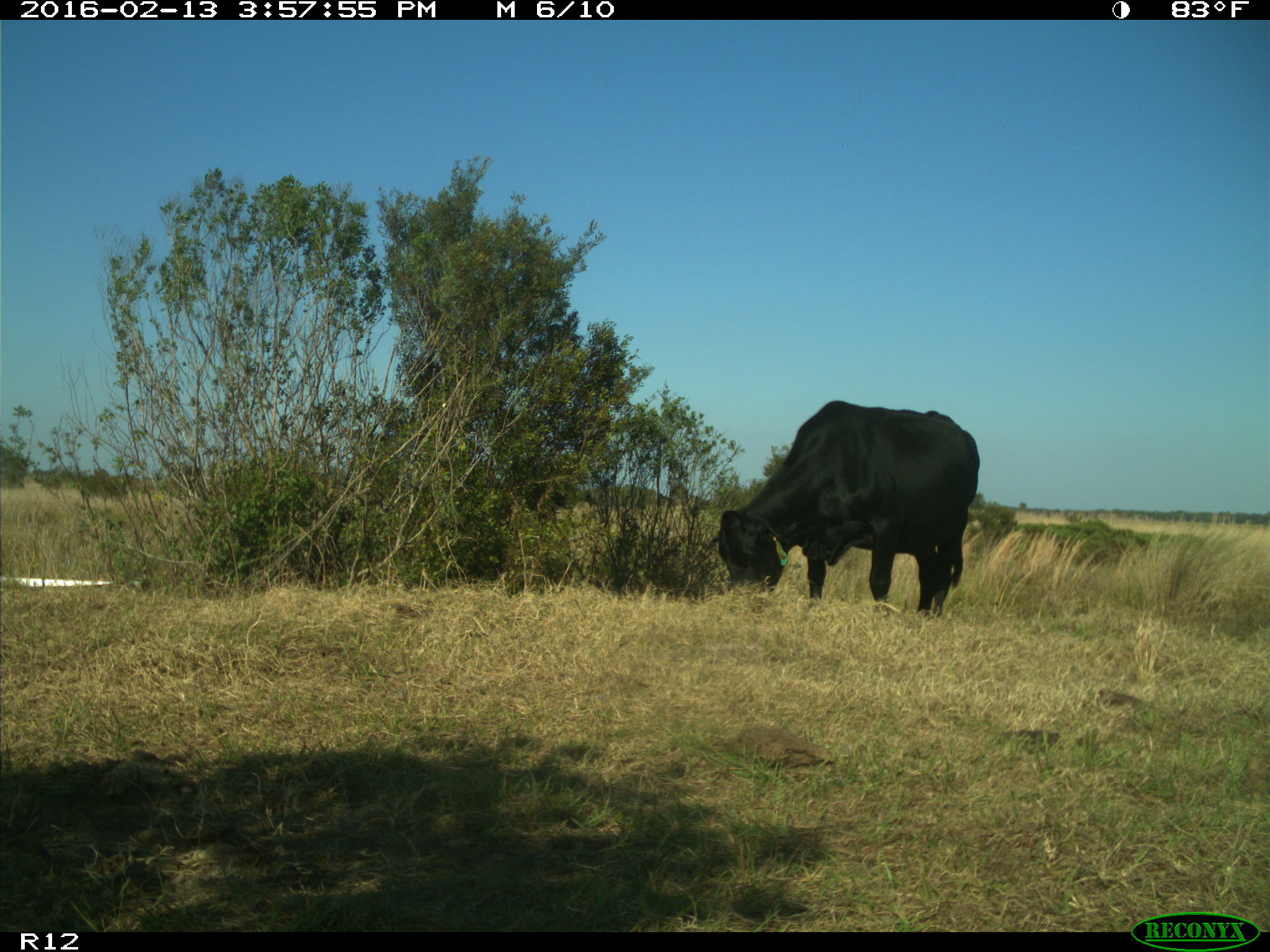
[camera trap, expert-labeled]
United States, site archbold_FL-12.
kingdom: Animalia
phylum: Chordata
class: Mammalia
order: Artiodactyla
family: Bovidae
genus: Bos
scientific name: Bos taurus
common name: domestic cow